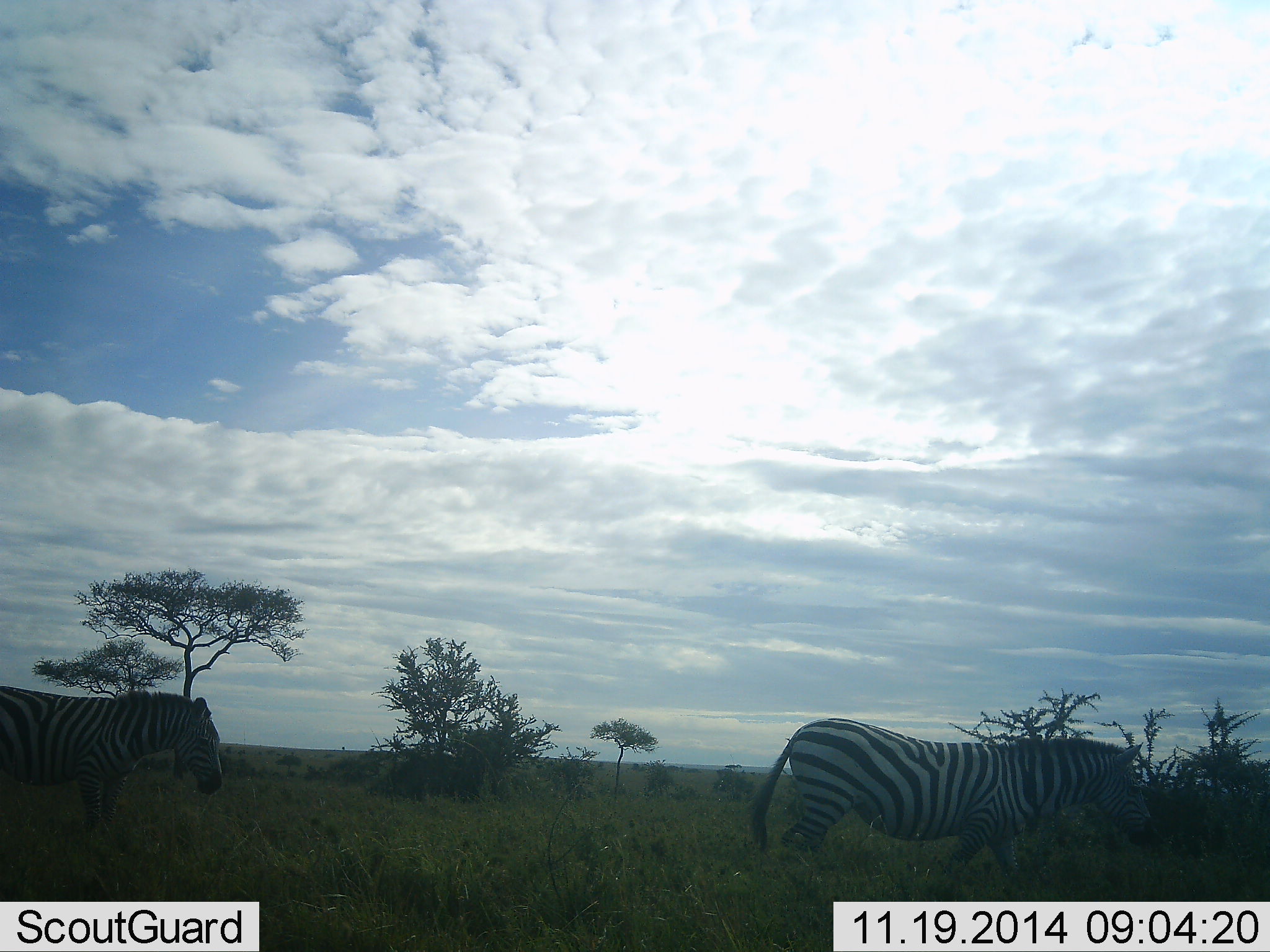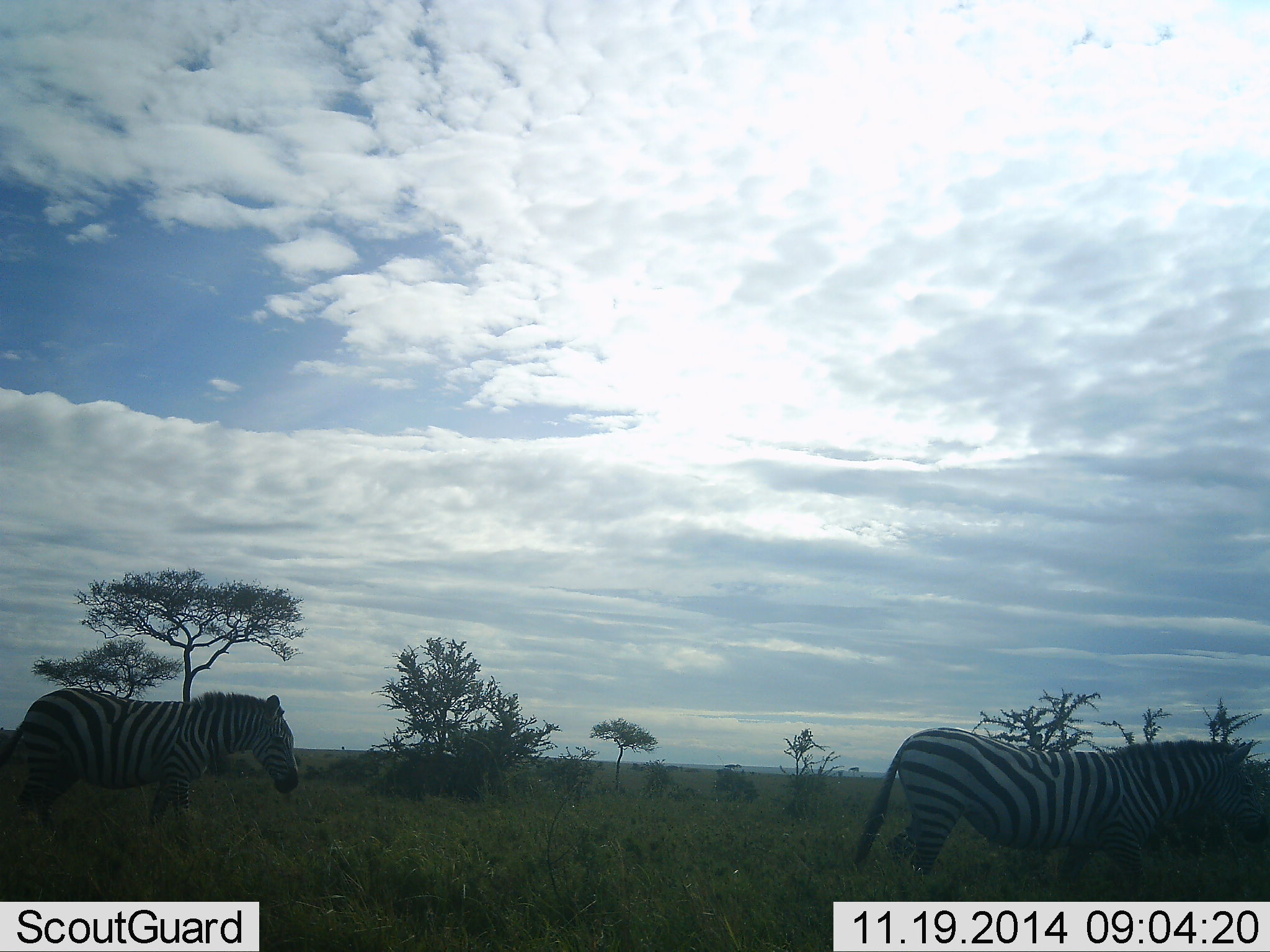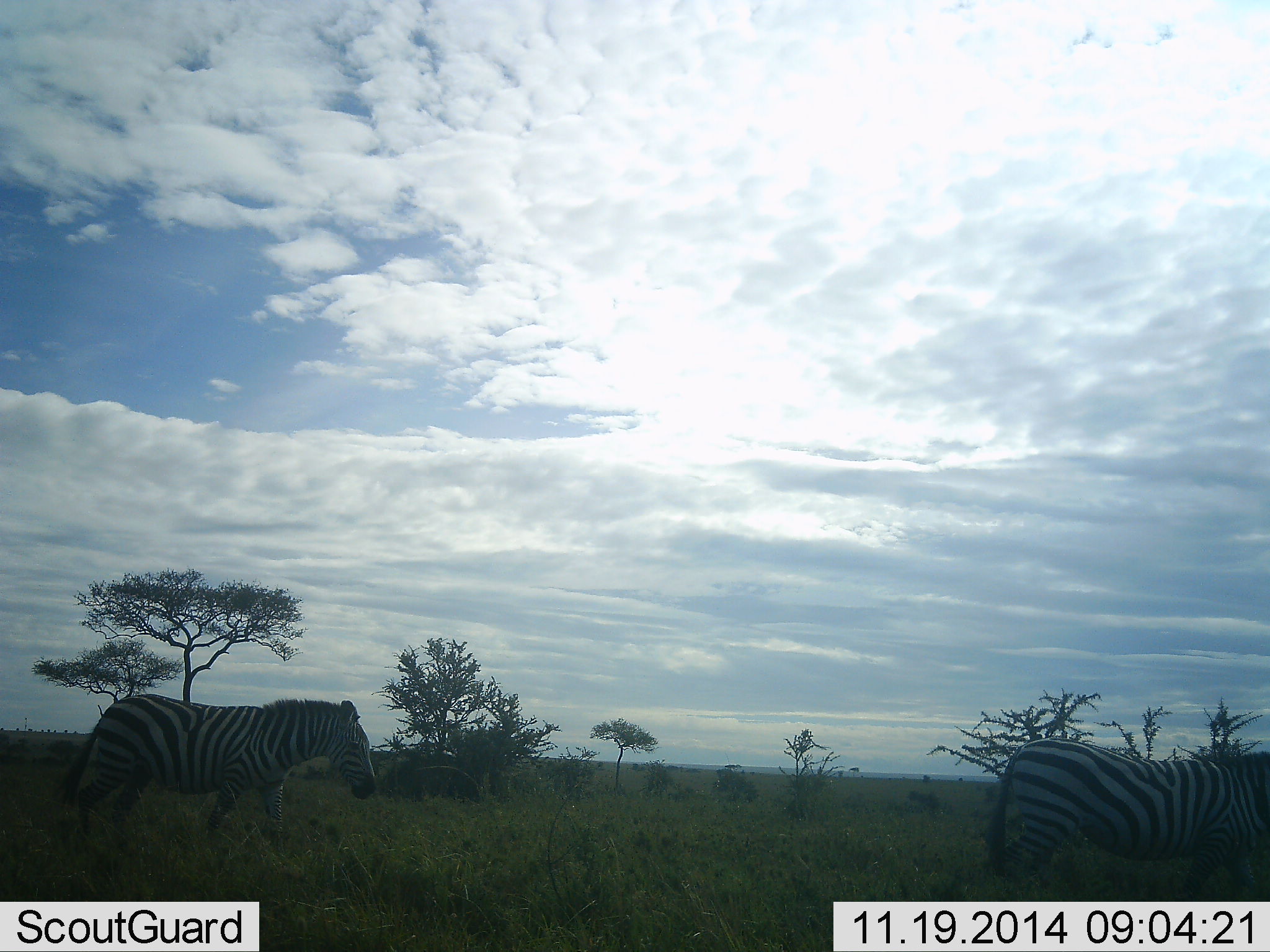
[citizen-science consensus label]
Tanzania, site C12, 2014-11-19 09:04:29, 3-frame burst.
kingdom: Animalia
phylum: Chordata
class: Mammalia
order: Perissodactyla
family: Equidae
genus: Equus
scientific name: Equus quagga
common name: plains zebra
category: zebra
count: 2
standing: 10%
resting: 0%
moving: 90%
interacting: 0%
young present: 0%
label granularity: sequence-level